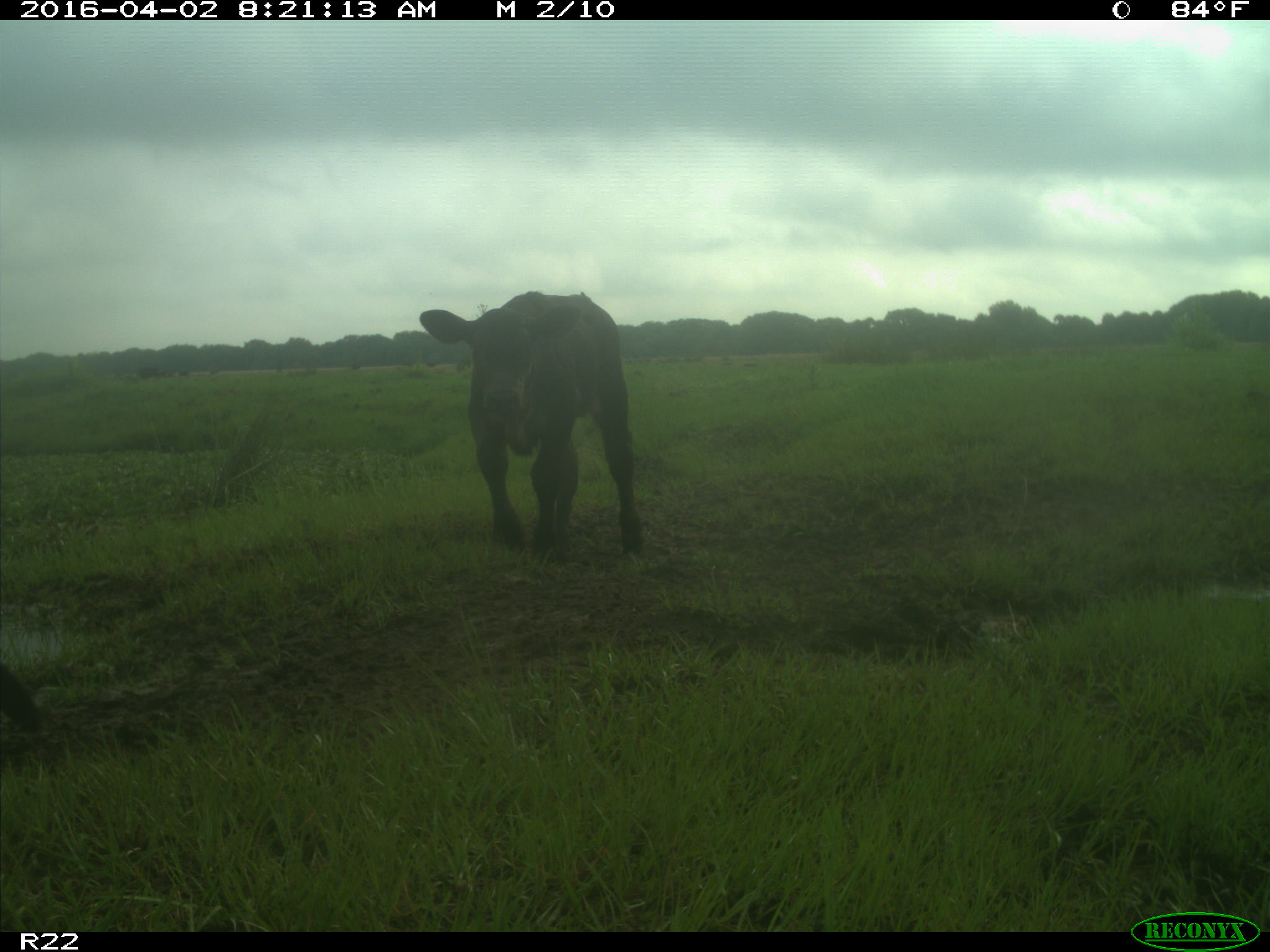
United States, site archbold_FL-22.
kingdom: Animalia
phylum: Chordata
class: Mammalia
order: Artiodactyla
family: Bovidae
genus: Bos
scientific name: Bos taurus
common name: domestic cow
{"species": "Bos taurus (domestic cow)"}